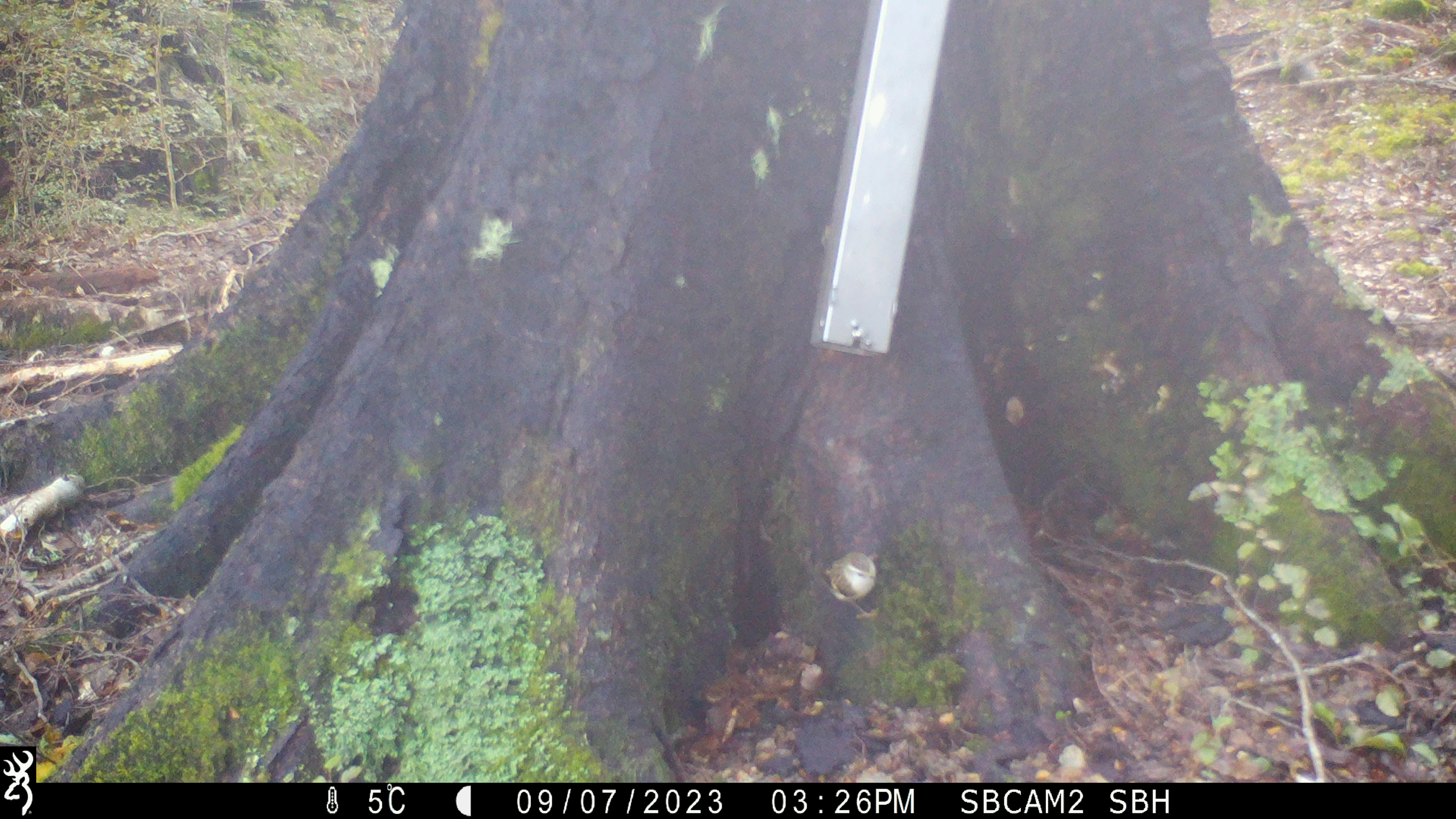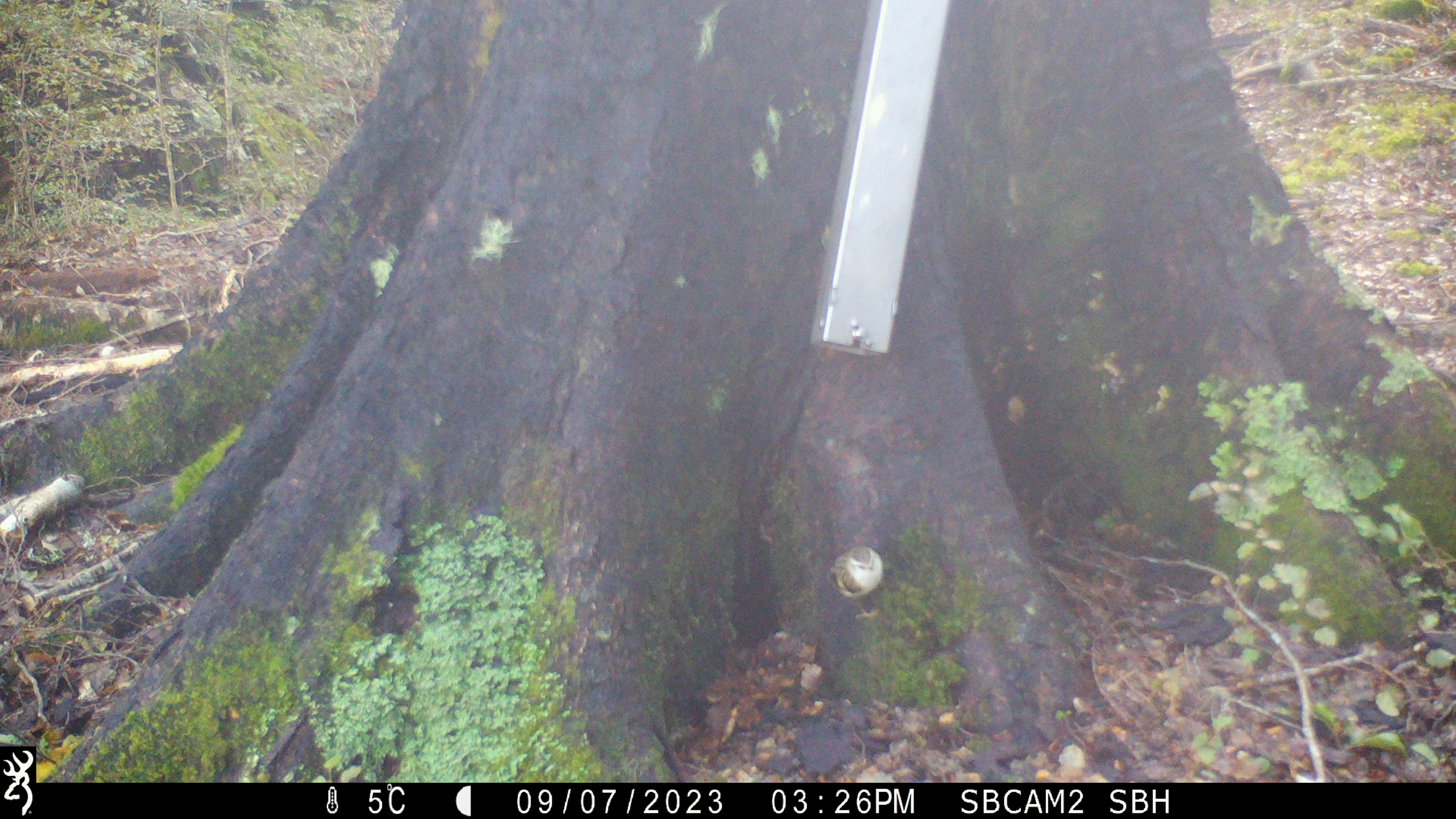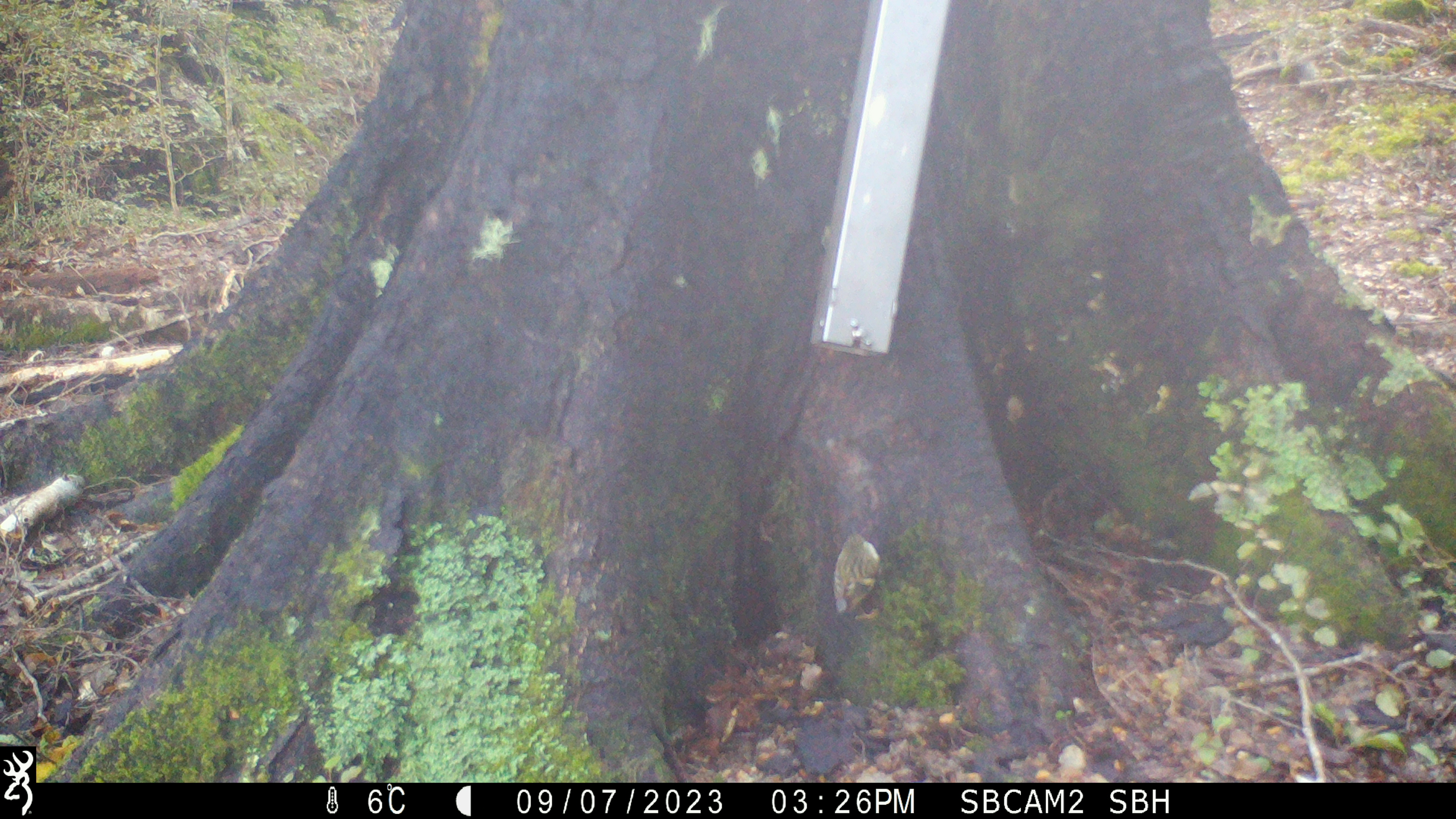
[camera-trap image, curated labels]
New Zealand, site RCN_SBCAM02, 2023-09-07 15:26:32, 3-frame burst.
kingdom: Animalia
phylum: Chordata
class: Aves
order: Passeriformes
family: Acanthisittidae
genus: Acanthisitta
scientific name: Acanthisitta chloris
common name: rifleman